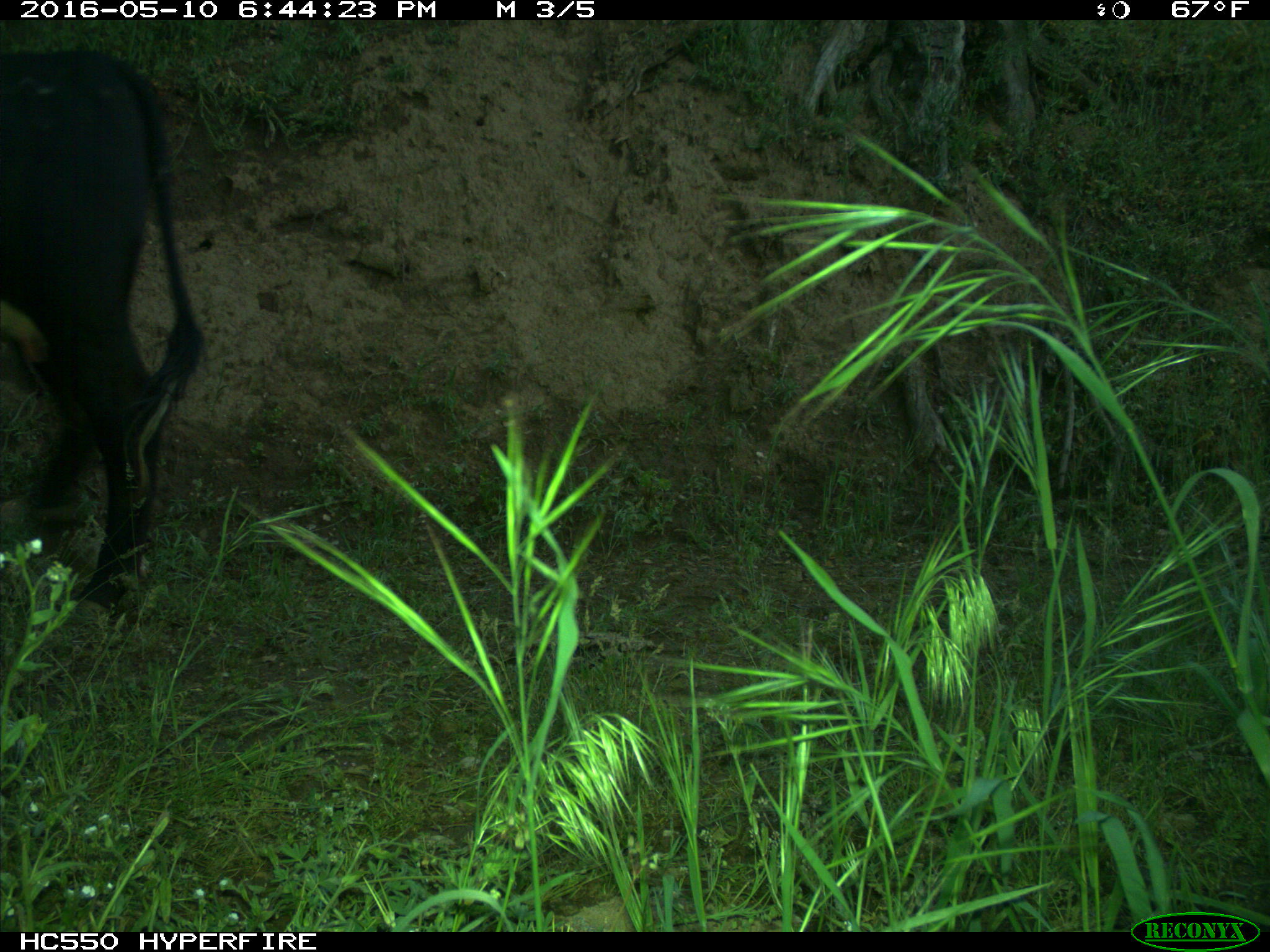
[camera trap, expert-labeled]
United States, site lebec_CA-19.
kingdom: Animalia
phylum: Chordata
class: Mammalia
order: Artiodactyla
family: Bovidae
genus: Bos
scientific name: Bos taurus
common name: domestic cow